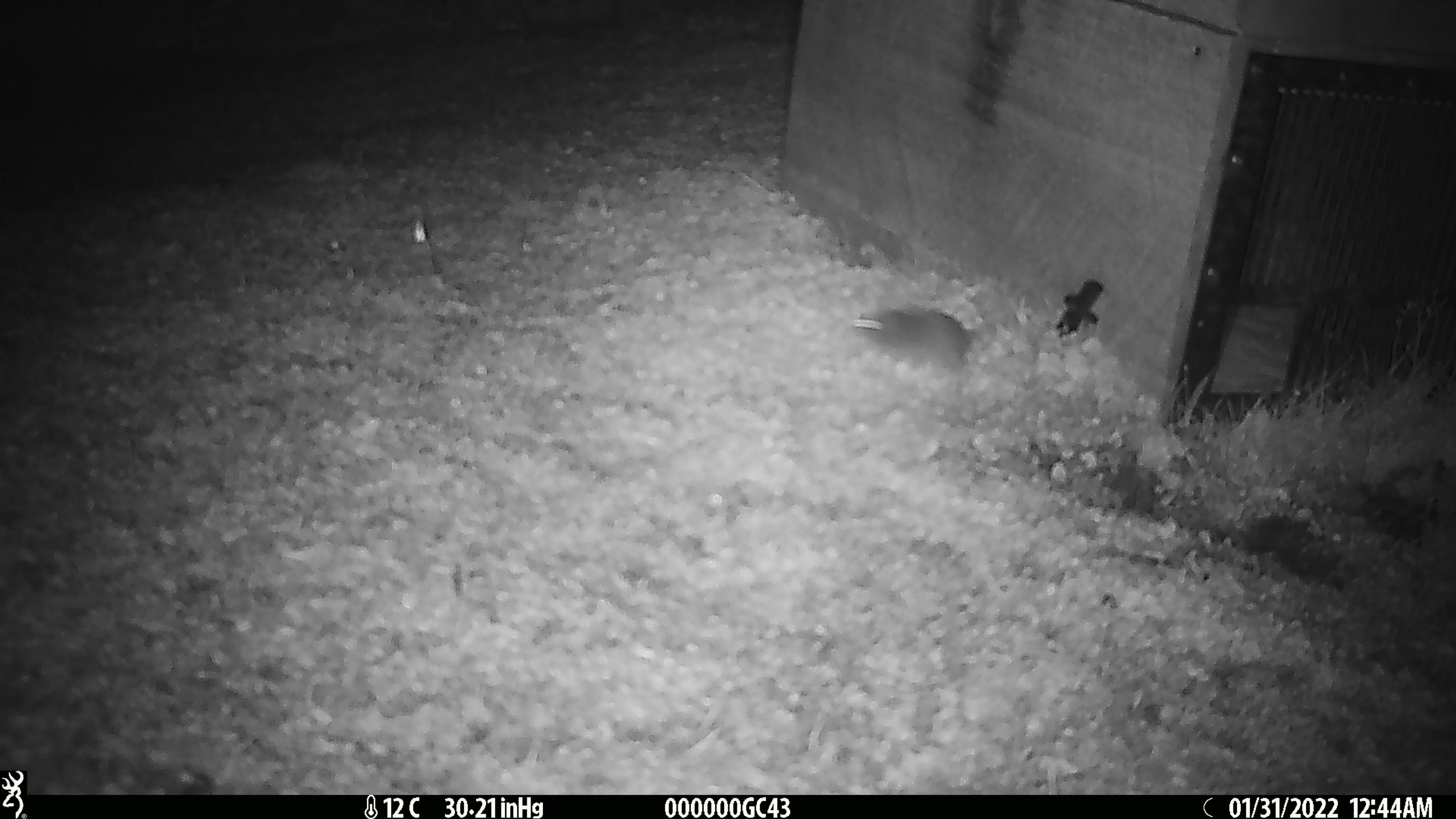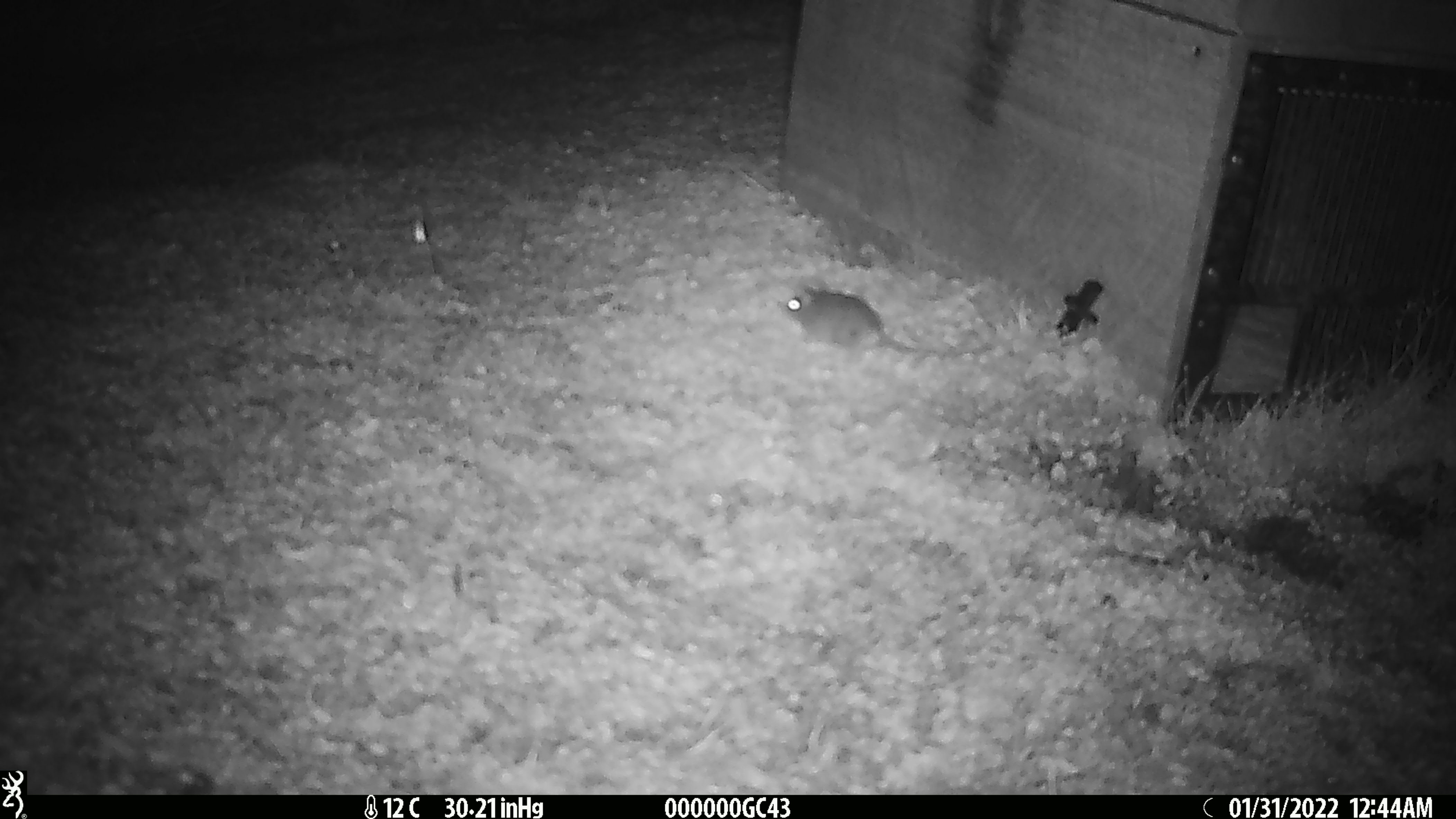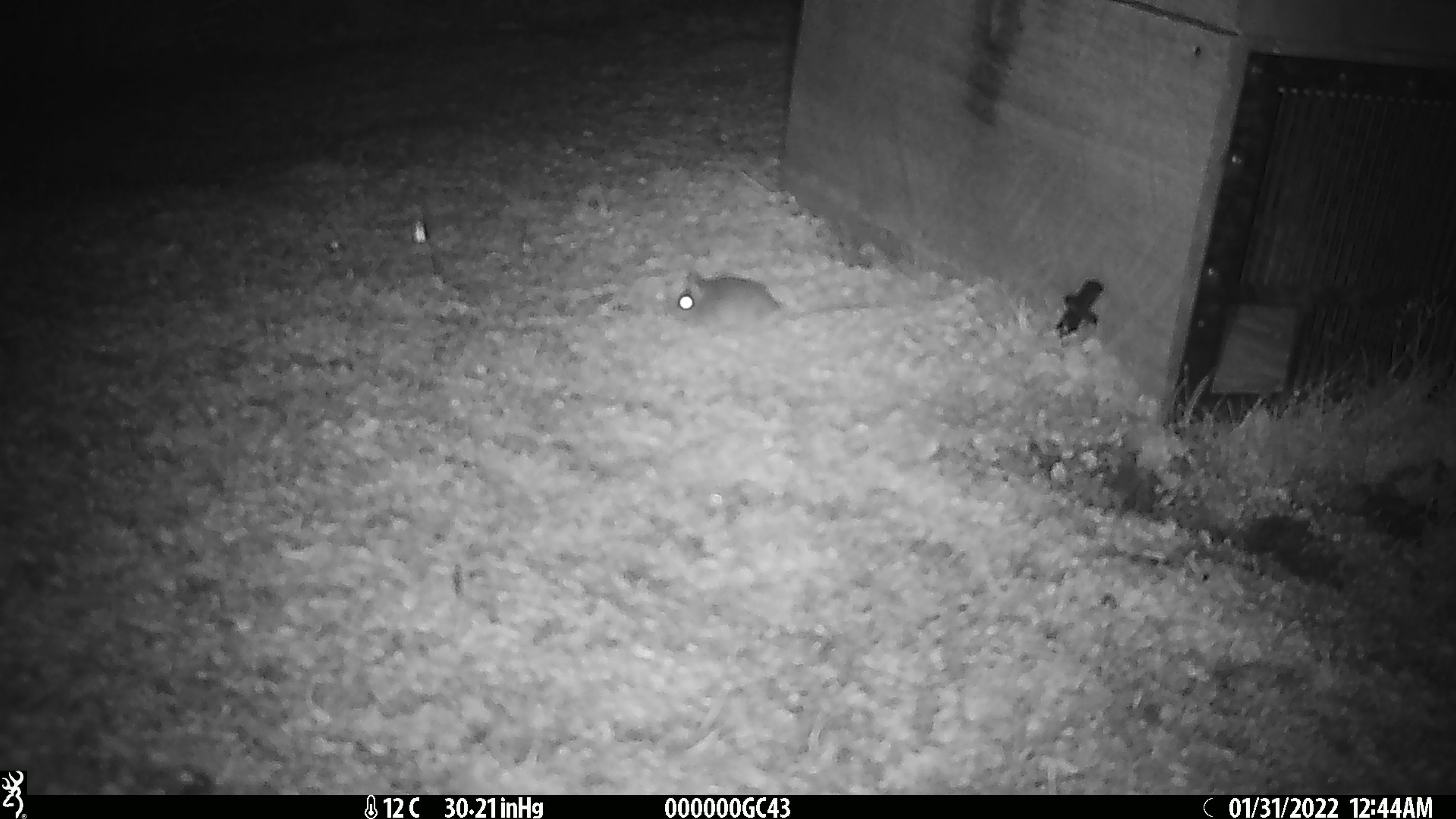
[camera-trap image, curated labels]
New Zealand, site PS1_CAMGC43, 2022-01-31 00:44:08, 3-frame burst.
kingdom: Animalia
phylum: Chordata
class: Mammalia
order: Rodentia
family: Muridae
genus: Mus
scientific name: Mus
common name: mouse